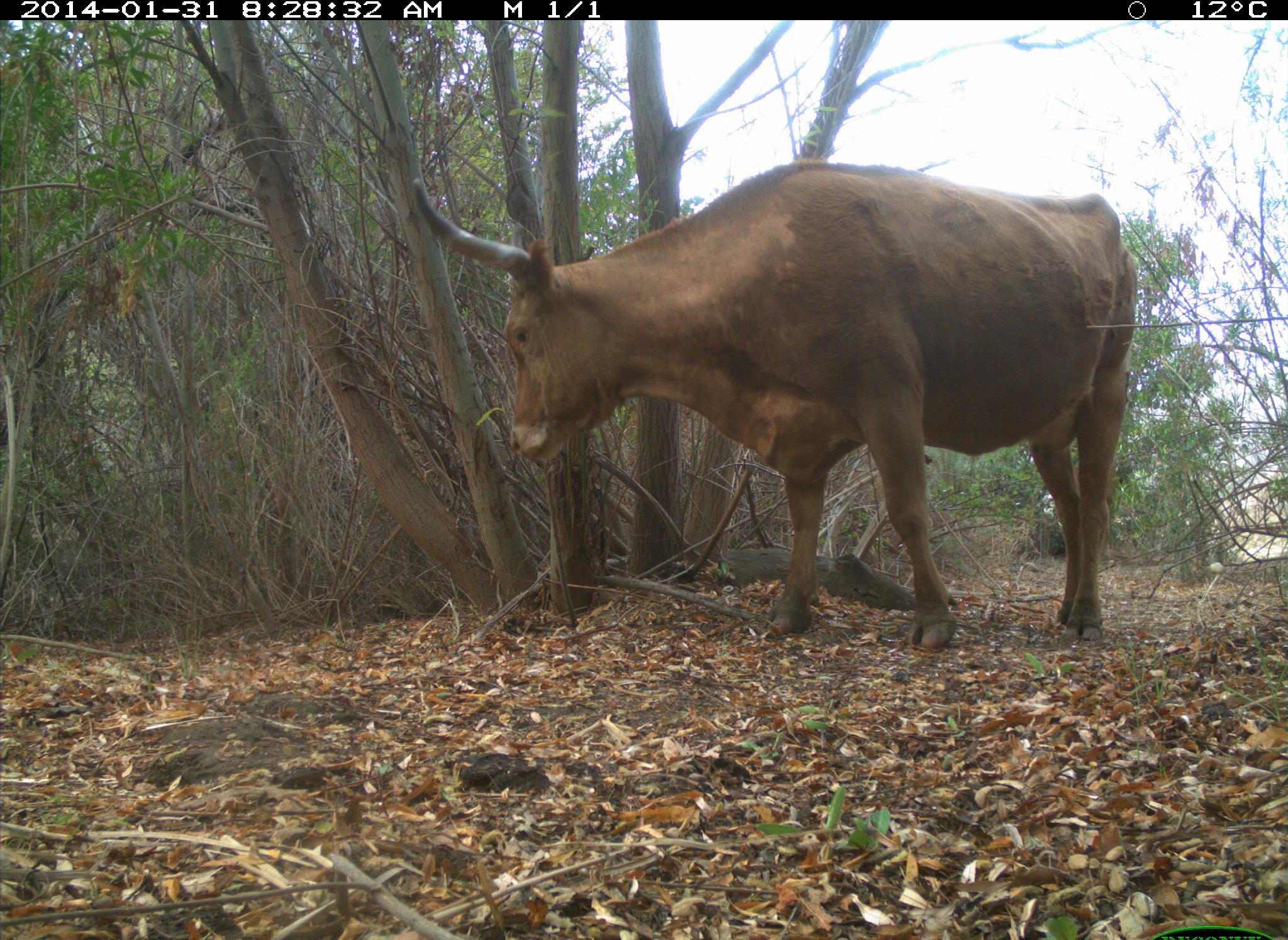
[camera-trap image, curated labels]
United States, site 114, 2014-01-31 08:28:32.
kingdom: Animalia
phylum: Chordata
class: Mammalia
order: Artiodactyla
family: Bovidae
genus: Bos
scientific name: Bos taurus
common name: cow